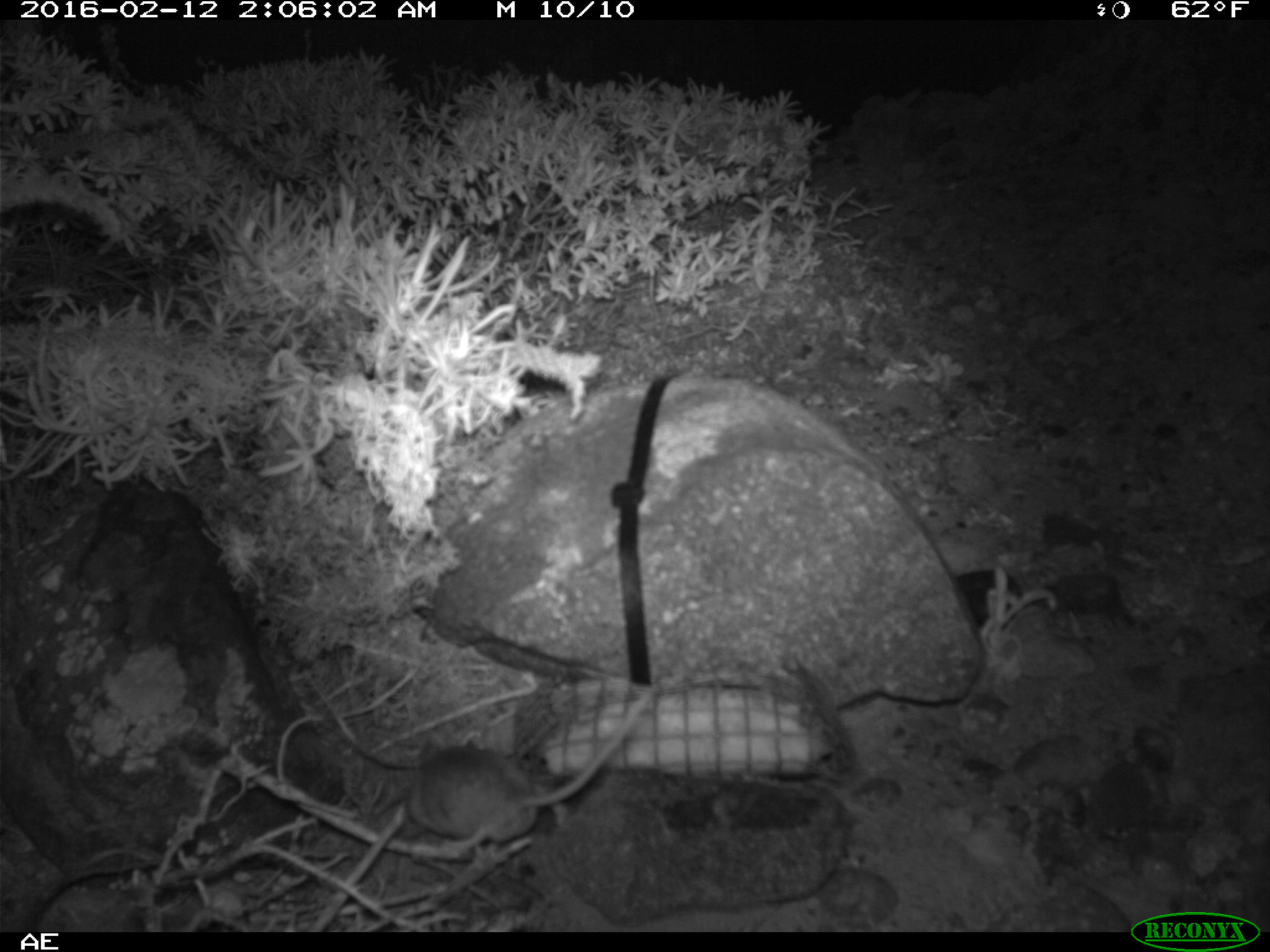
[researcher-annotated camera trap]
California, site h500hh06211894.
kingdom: Animalia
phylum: Chordata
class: Mammalia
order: Rodentia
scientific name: Rodentia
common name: rodent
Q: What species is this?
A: Rodent (Rodentia).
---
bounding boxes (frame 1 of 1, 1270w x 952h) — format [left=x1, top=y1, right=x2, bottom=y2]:
rodent: [left=408, top=684, right=656, bottom=848]